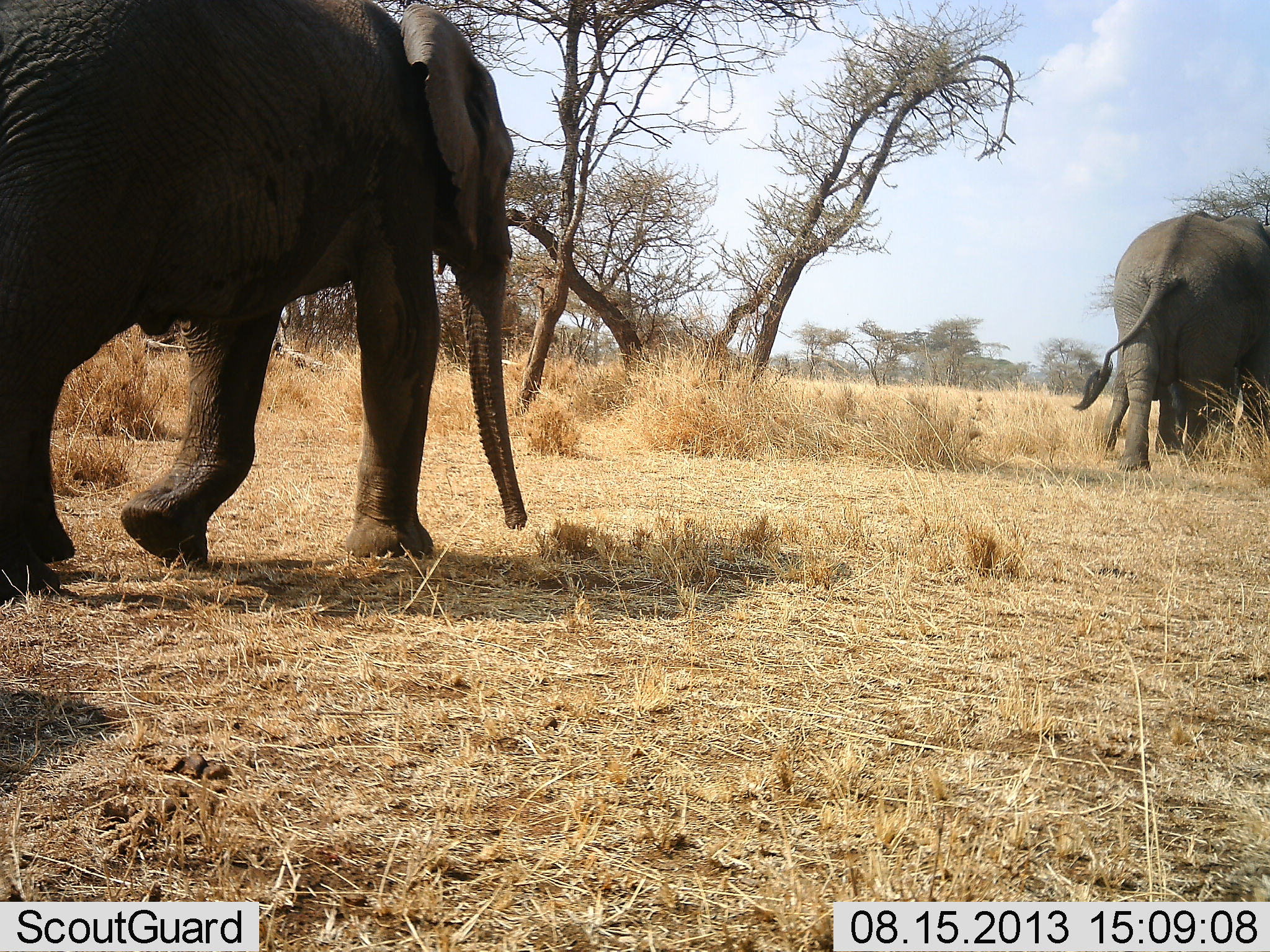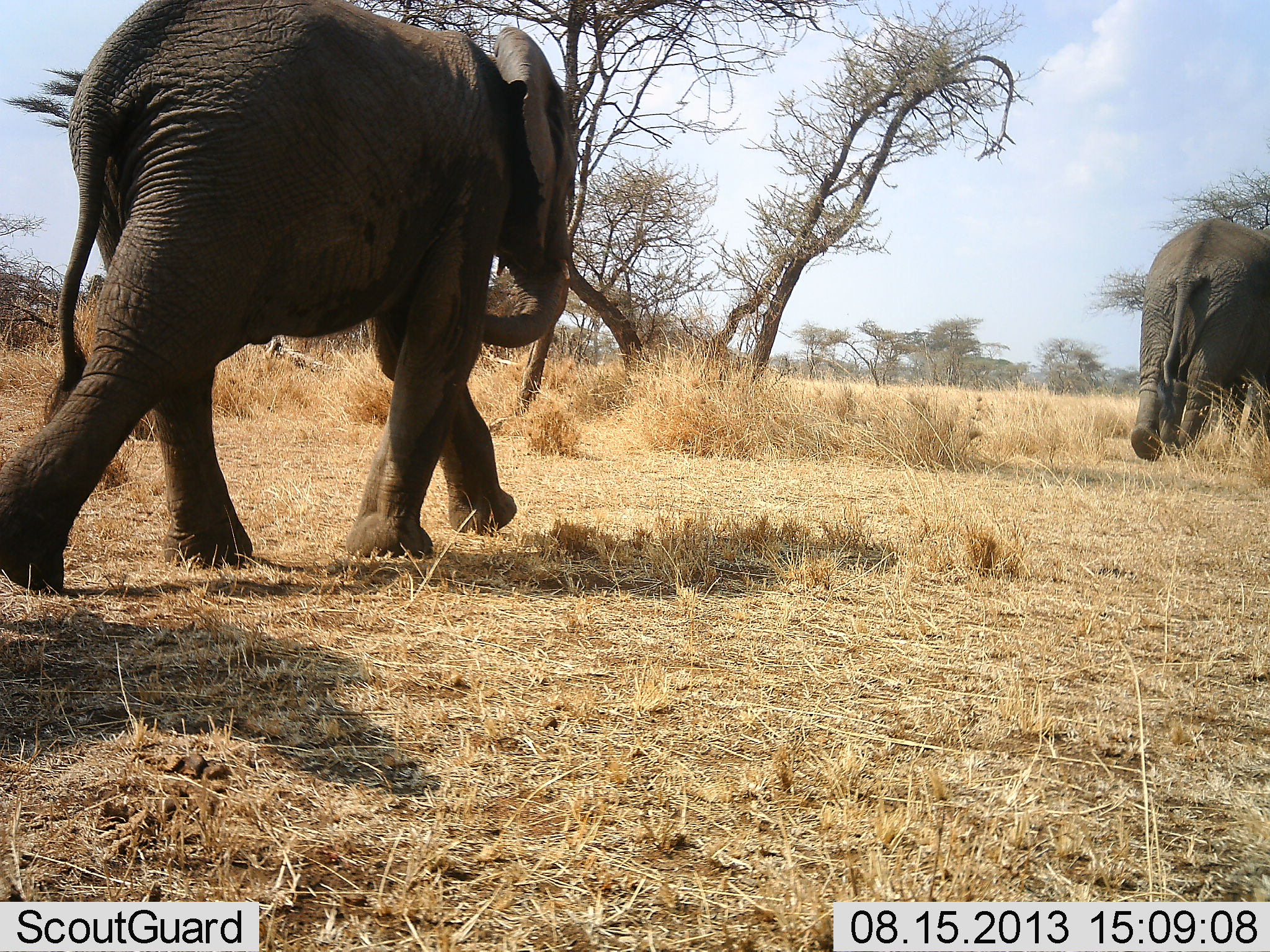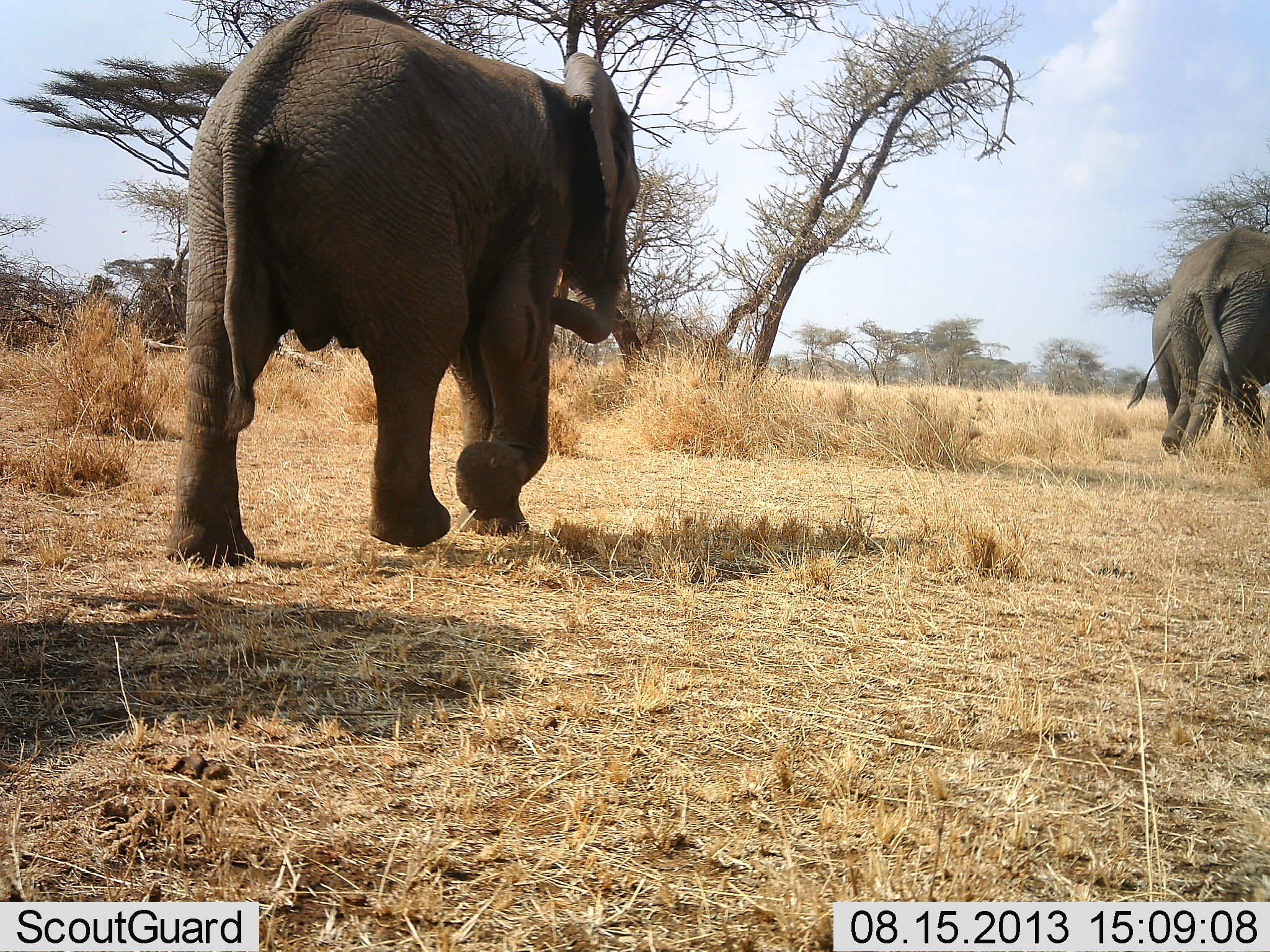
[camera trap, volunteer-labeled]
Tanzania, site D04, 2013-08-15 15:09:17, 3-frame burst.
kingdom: Animalia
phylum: Chordata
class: Mammalia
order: Proboscidea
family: Elephantidae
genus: Loxodonta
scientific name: Loxodonta africana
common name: african bush elephant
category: elephant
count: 2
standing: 0%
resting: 0%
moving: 100%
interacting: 0%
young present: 4%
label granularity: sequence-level